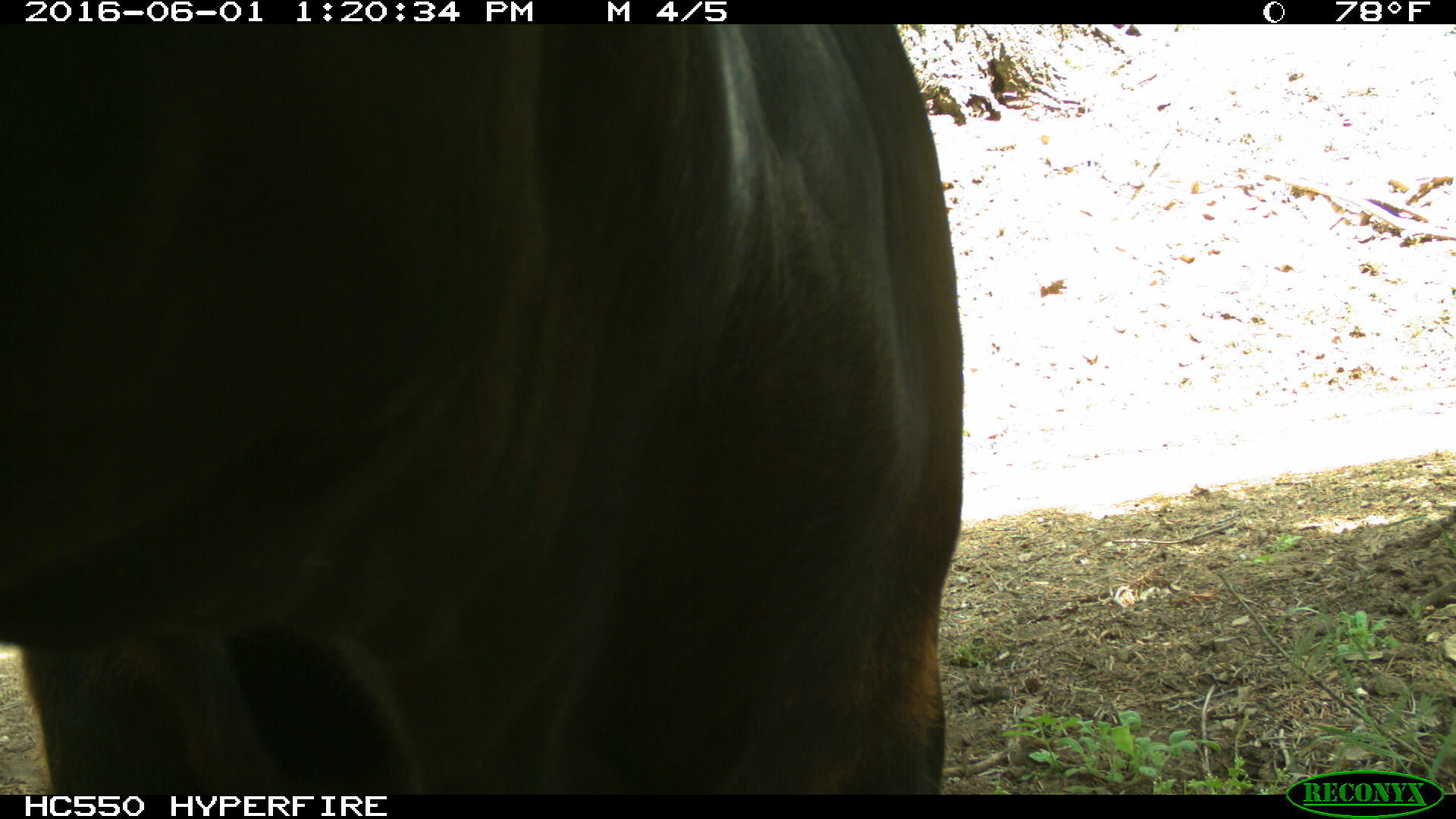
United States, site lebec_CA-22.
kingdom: Animalia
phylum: Chordata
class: Mammalia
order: Artiodactyla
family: Bovidae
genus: Bos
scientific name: Bos taurus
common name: domestic cow